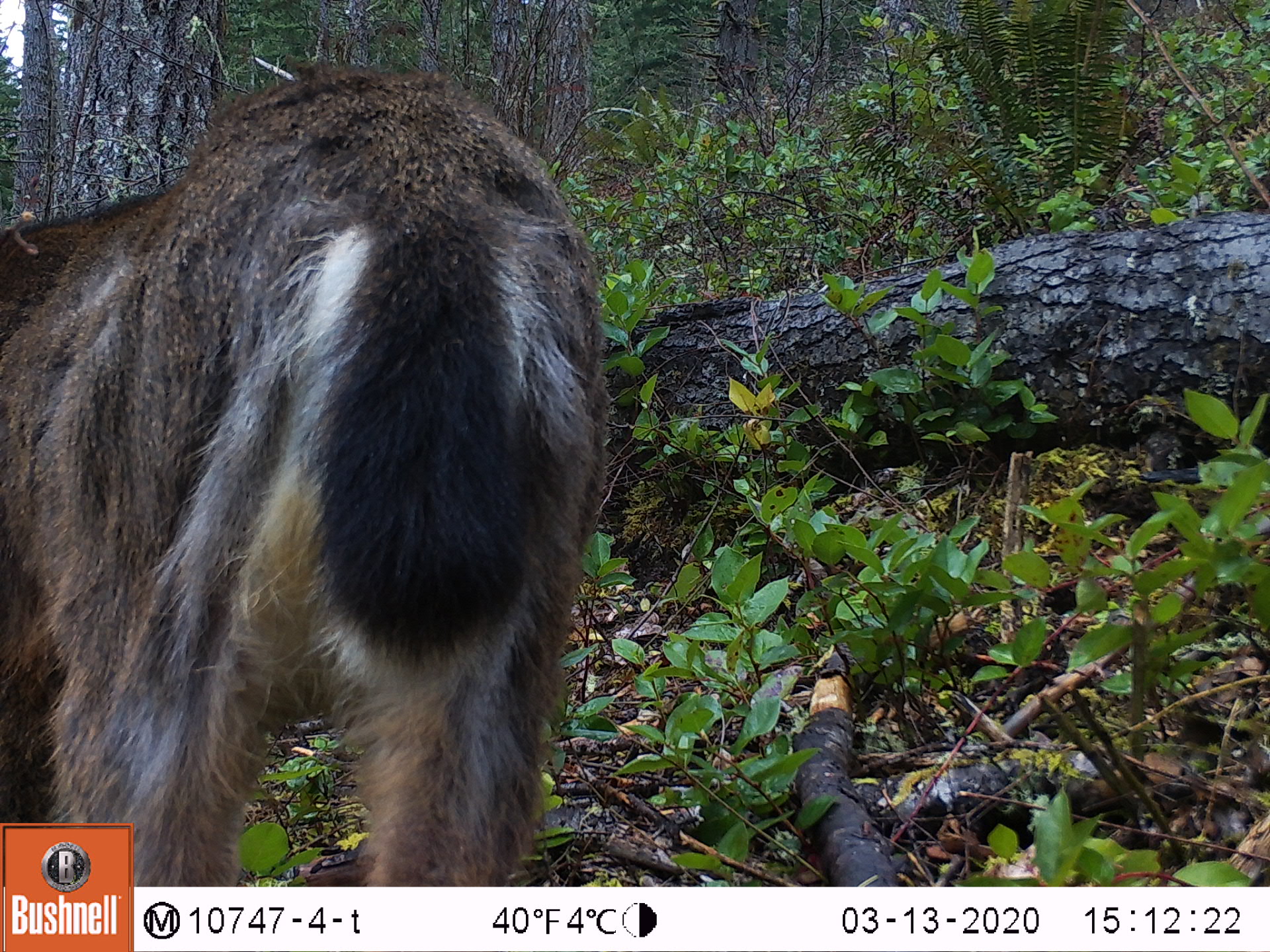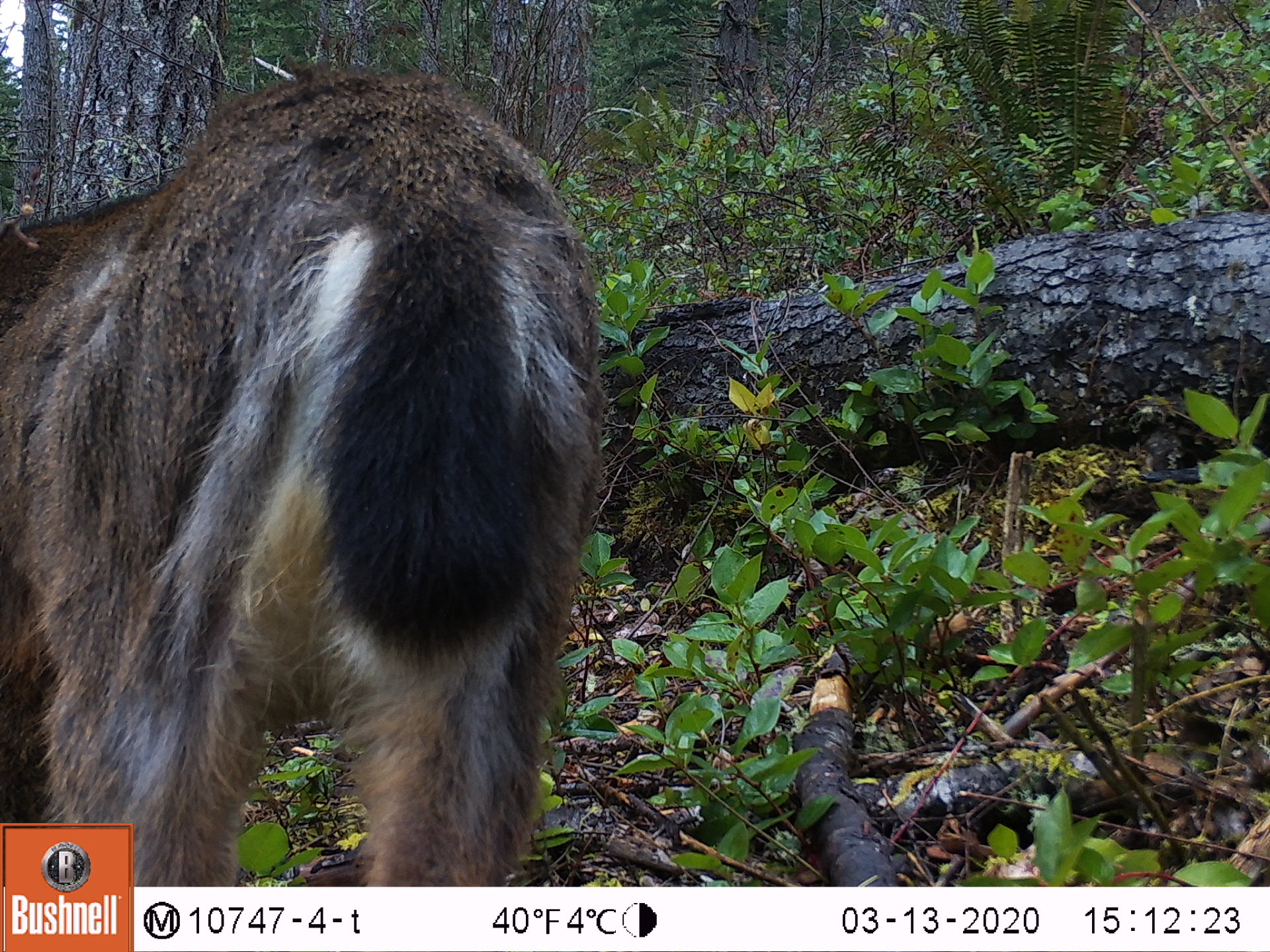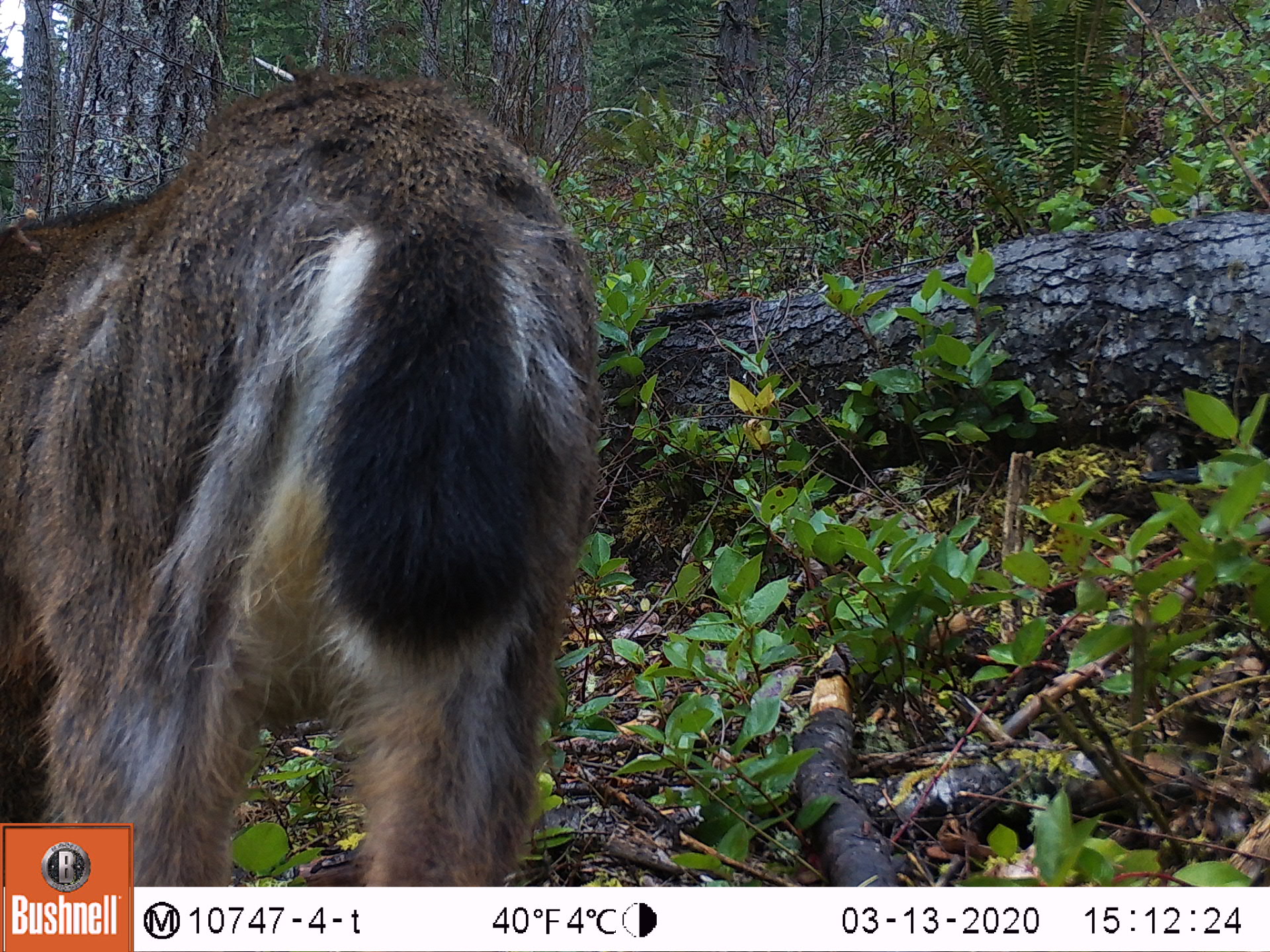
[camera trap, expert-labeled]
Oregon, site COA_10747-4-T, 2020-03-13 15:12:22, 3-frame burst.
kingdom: Animalia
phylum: Chordata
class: Mammalia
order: Artiodactyla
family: Cervidae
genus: Odocoileus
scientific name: Odocoileus hemionus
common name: black-tailed deer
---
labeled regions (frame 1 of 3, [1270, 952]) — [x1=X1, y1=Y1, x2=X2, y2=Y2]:
black-tailed deer: [x1=0, y1=51, x2=624, y2=816]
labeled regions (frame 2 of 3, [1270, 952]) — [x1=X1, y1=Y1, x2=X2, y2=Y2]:
black-tailed deer: [x1=0, y1=65, x2=620, y2=814]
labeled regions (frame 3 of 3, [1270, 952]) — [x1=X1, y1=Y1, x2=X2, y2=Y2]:
black-tailed deer: [x1=5, y1=53, x2=616, y2=816]